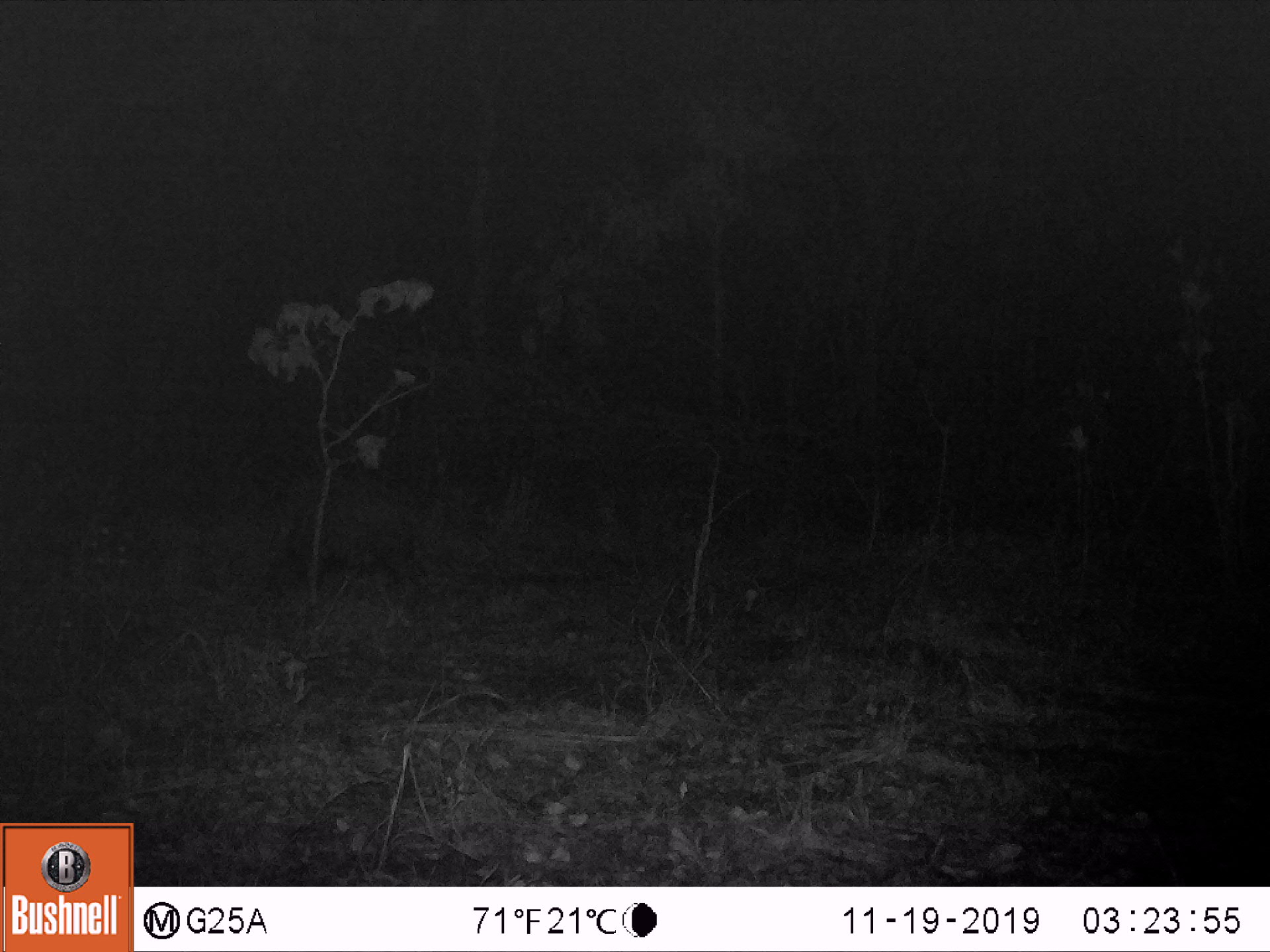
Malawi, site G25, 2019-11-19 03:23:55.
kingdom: Animalia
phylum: Chordata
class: Mammalia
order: Artiodactyla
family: Suidae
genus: Potamochoerus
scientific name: Potamochoerus larvatus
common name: bushpig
Bushpig (Potamochoerus larvatus), count 1.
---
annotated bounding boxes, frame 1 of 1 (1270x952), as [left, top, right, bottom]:
bushpig: [279, 474, 420, 605]